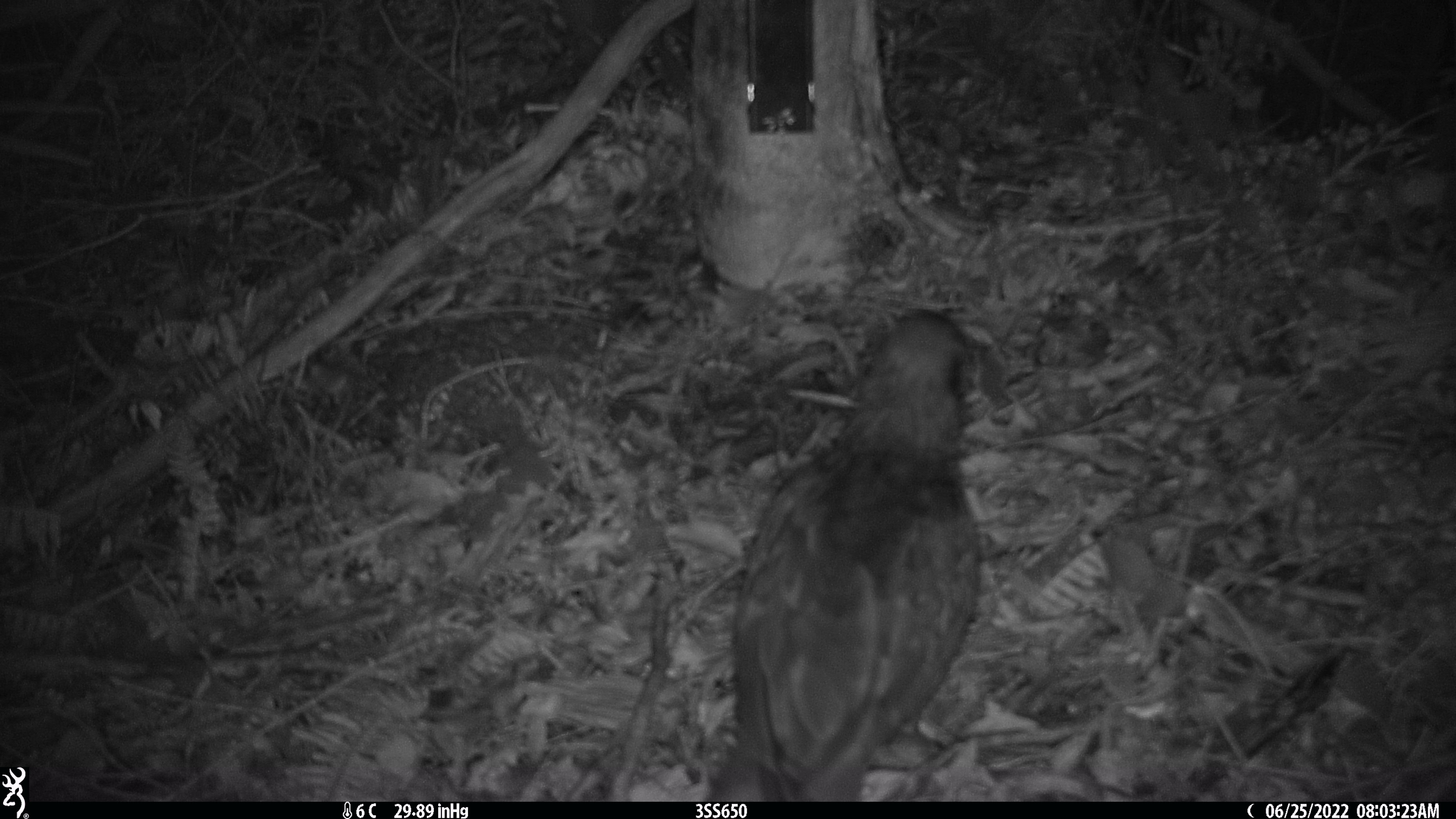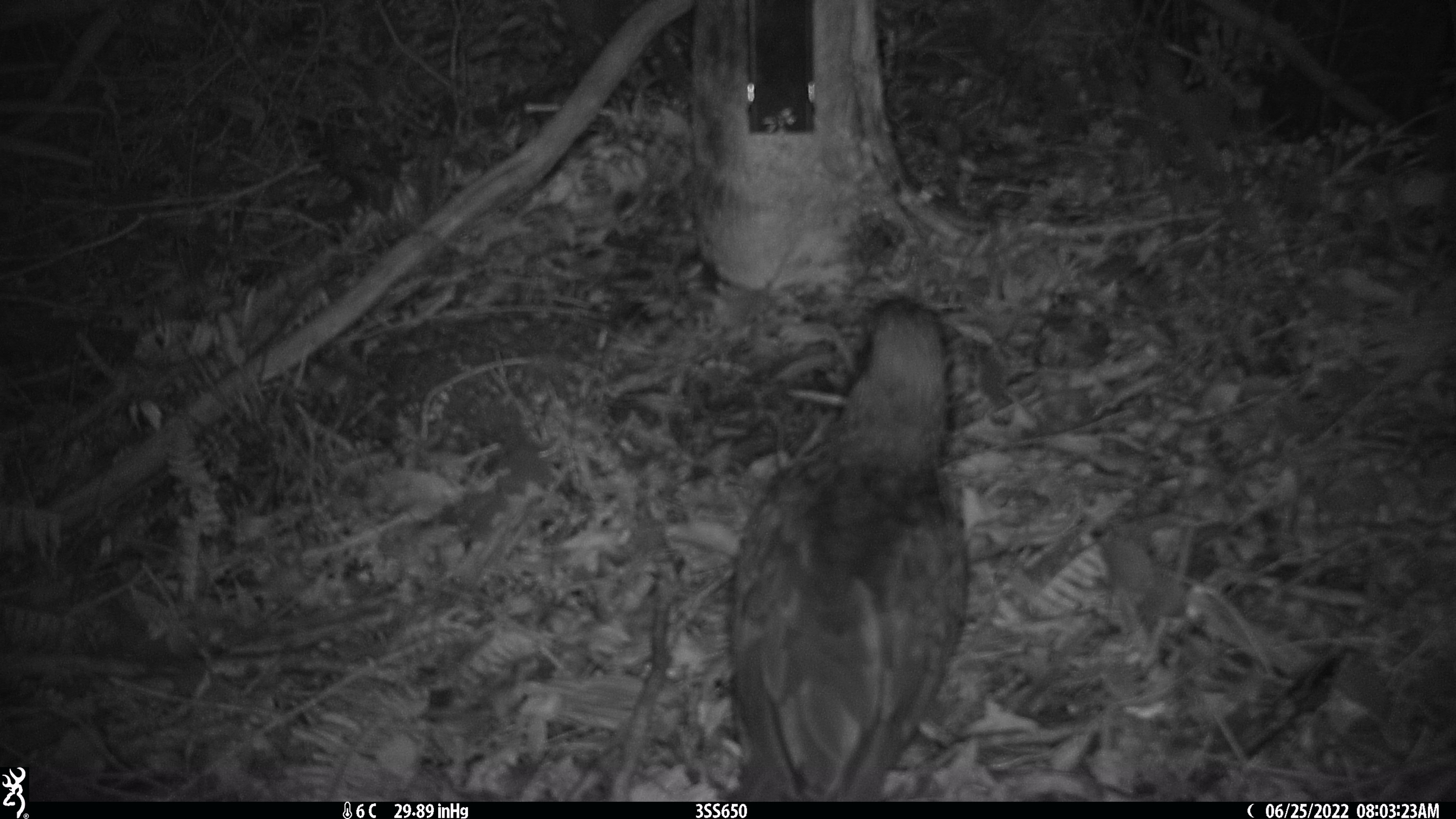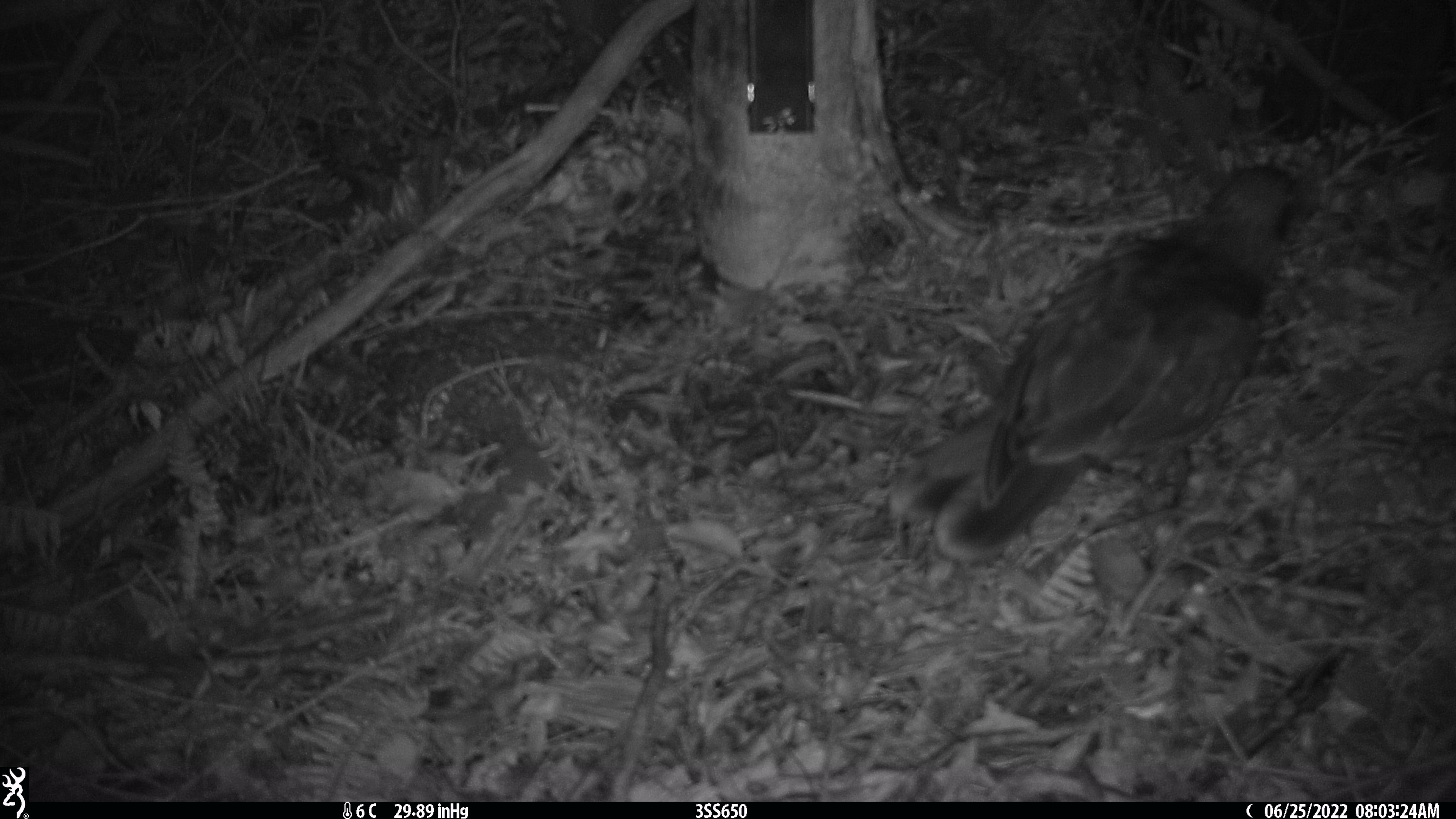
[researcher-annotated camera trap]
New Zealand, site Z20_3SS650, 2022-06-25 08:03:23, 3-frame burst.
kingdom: Animalia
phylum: Chordata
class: Aves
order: Psittaciformes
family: Strigopidae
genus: Nestor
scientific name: Nestor notabilis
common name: kea